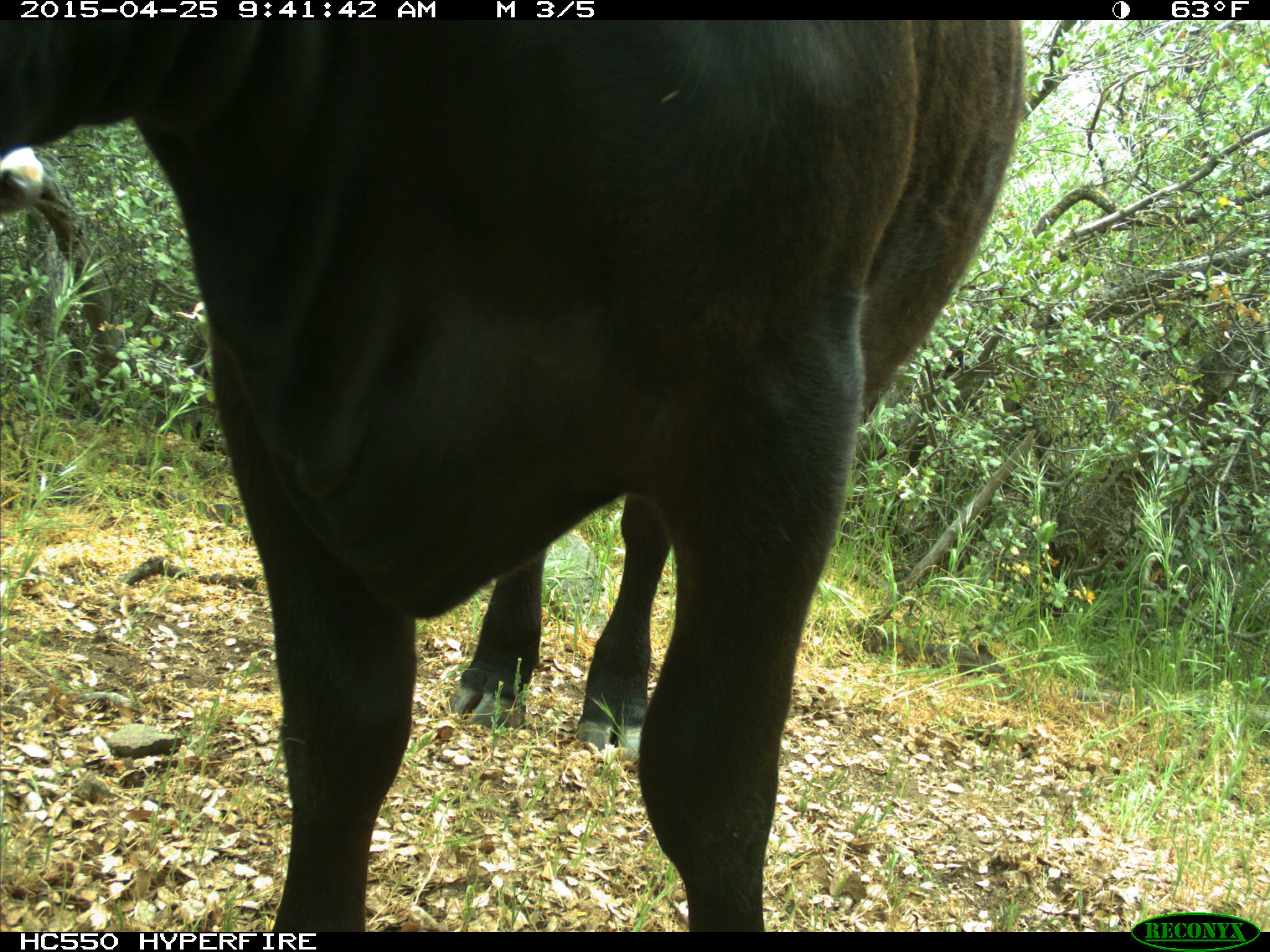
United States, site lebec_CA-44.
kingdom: Animalia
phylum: Chordata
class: Mammalia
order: Artiodactyla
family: Suidae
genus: Sus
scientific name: Sus scrofa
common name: wild boar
Sus scrofa (wild boar).